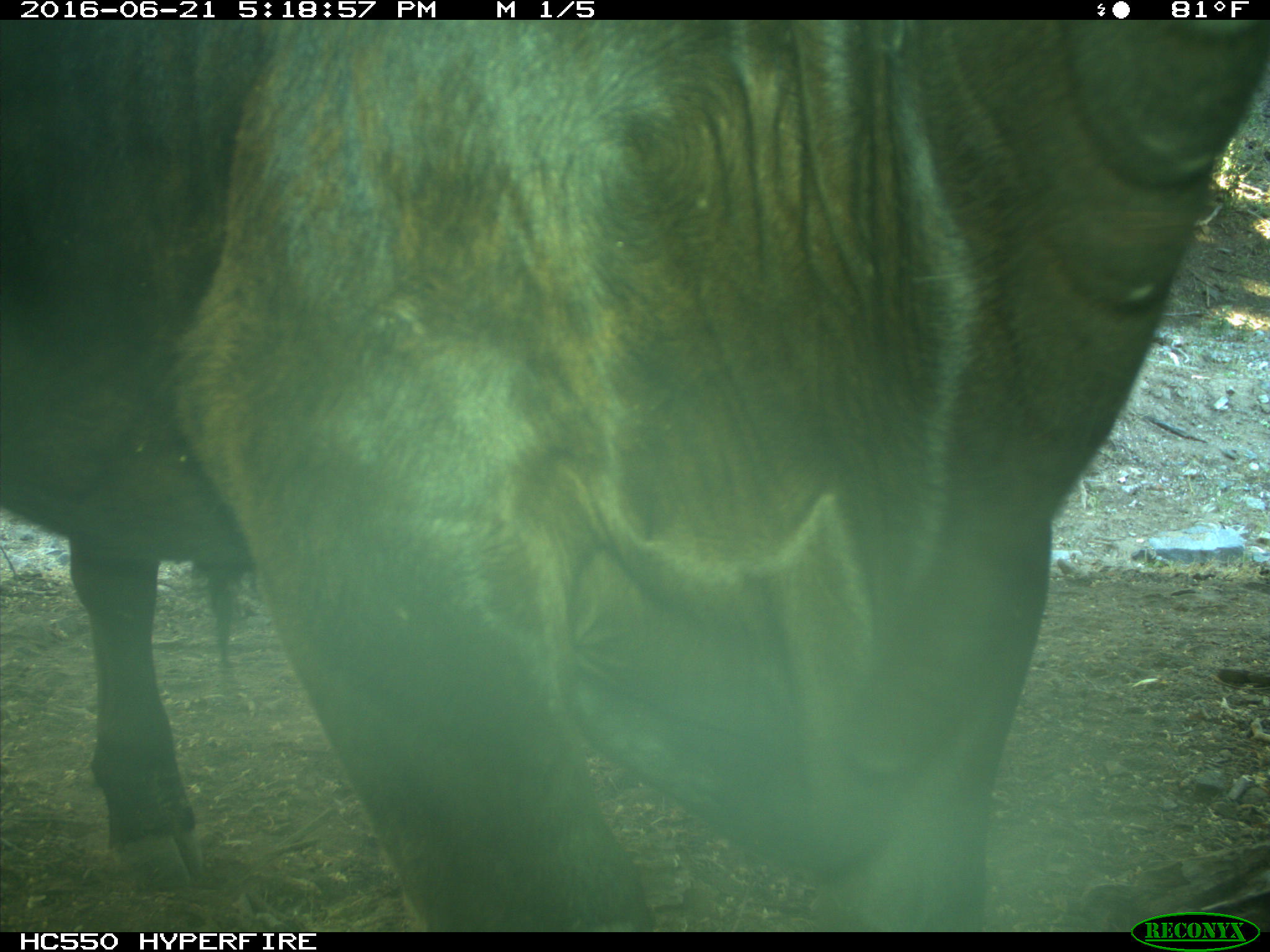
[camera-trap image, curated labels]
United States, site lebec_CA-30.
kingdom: Animalia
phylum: Chordata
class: Mammalia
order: Artiodactyla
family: Bovidae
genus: Bos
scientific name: Bos taurus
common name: domestic cow